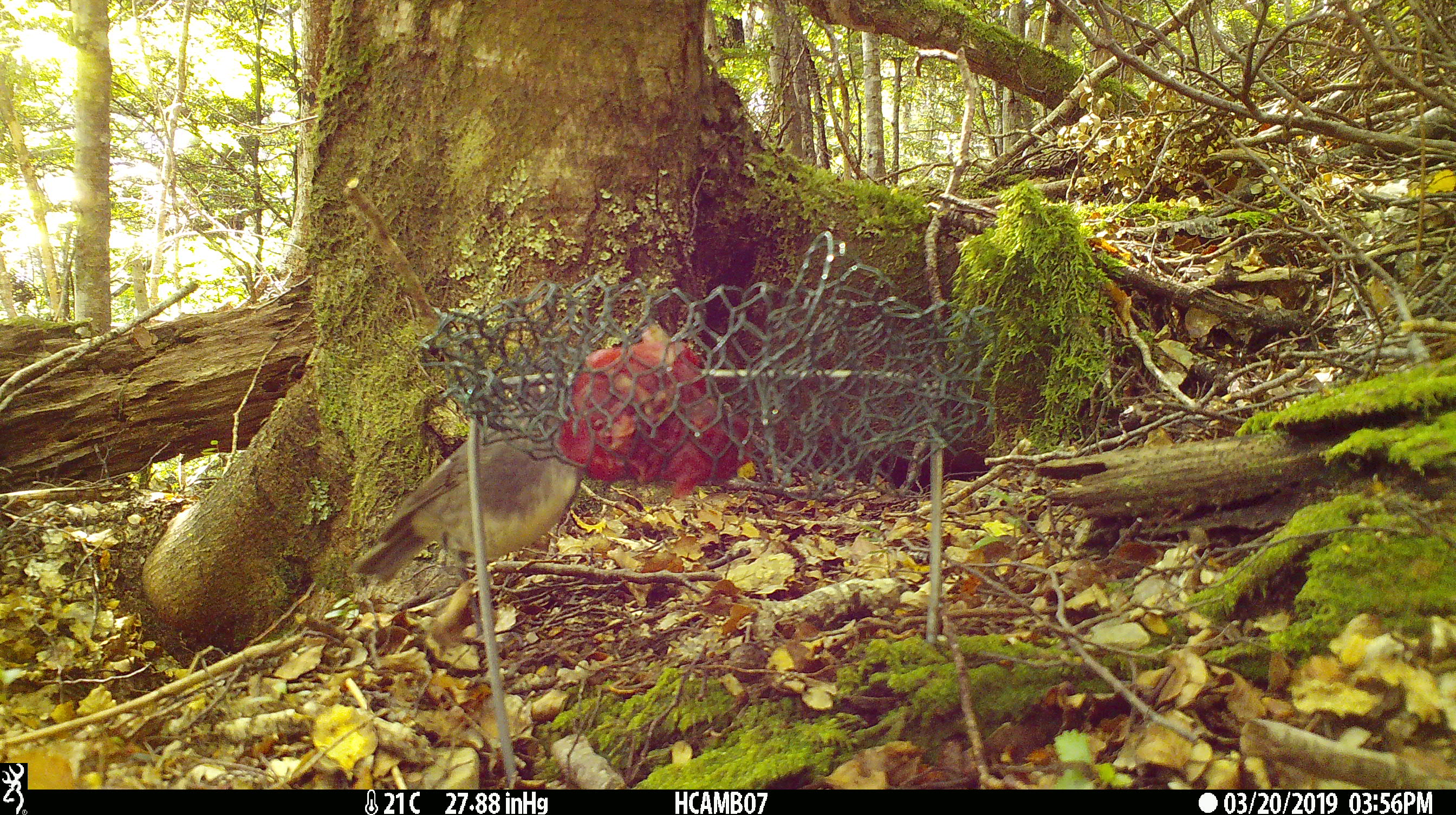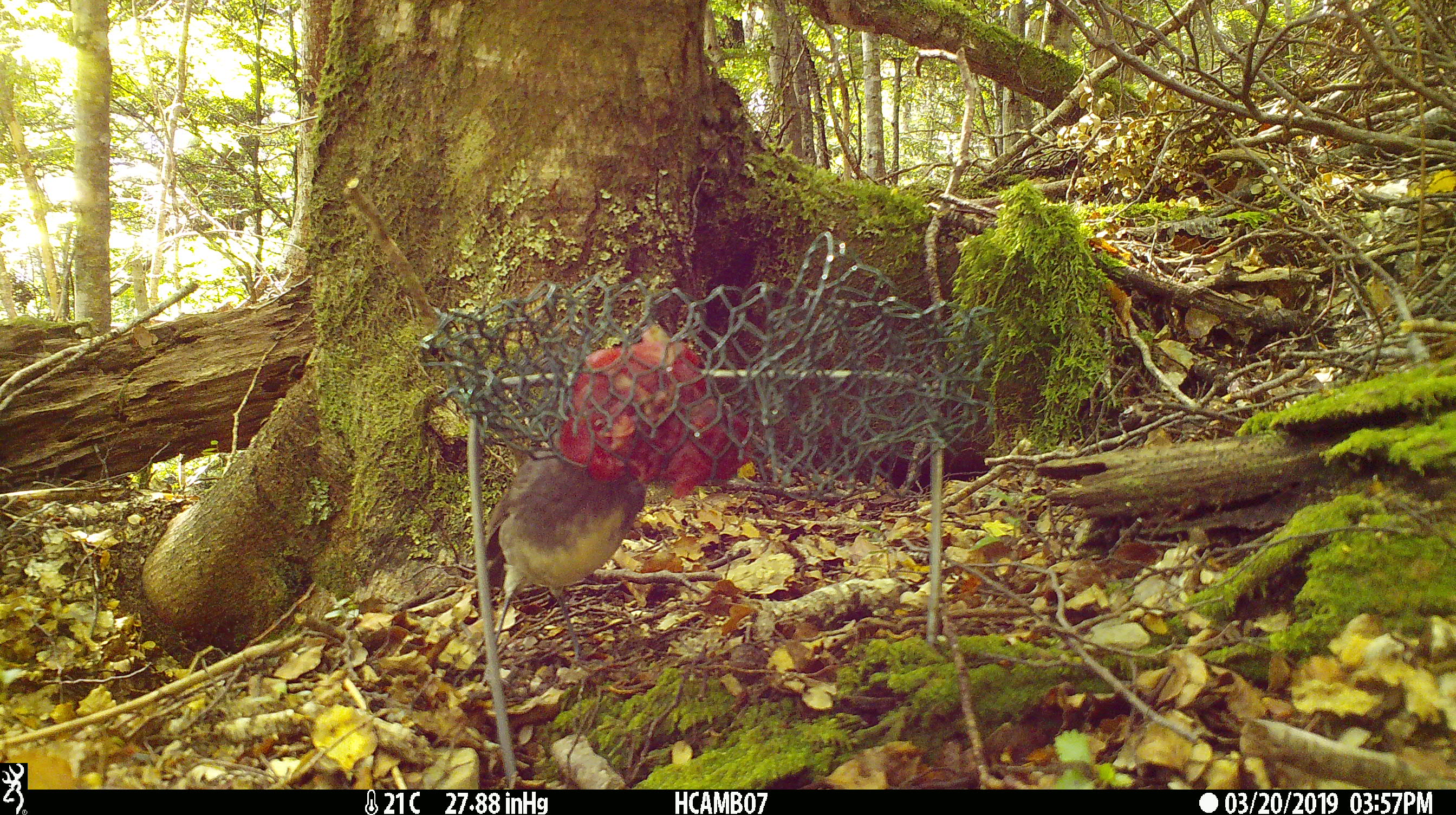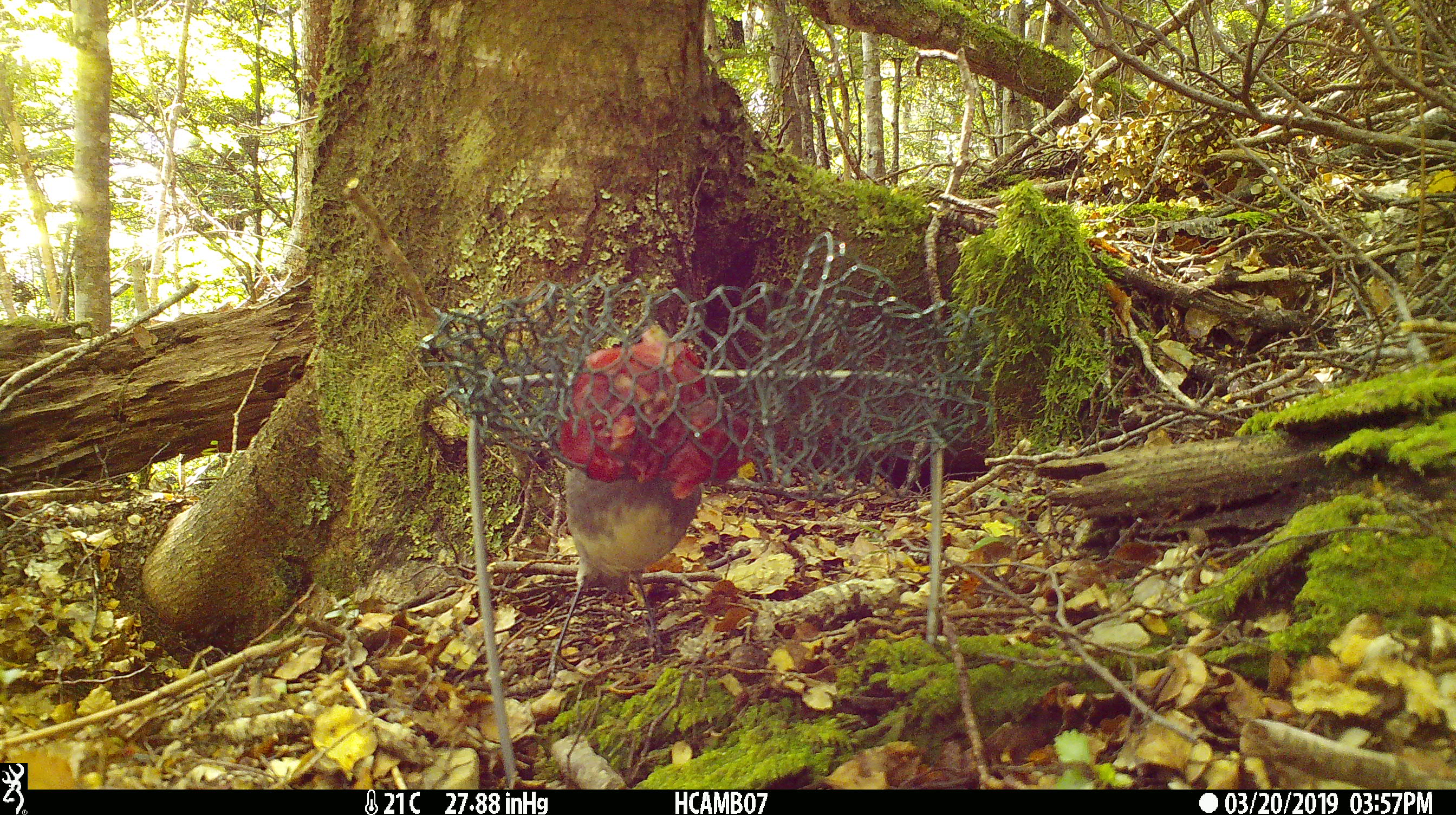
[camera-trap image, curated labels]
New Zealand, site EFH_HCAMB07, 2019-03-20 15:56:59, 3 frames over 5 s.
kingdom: Animalia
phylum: Chordata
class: Aves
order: Passeriformes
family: Petroicidae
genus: Petroica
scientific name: Petroica australis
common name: new zealand robin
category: robin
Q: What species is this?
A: Robin (new zealand robin) (Petroica australis).